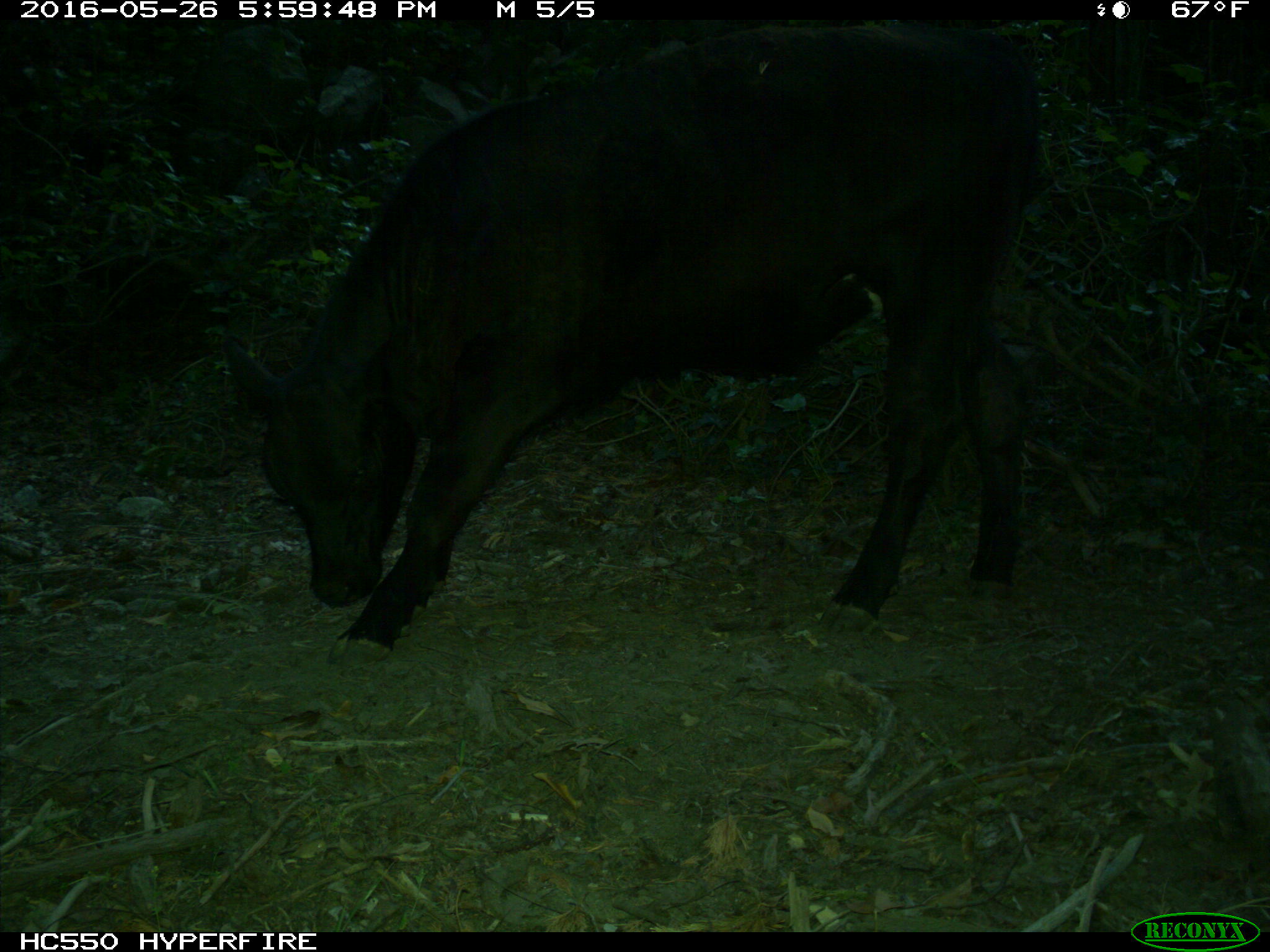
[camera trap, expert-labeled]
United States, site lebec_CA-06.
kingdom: Animalia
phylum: Chordata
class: Mammalia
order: Artiodactyla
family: Bovidae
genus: Bos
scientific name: Bos taurus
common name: domestic cow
Bos taurus (domestic cow).